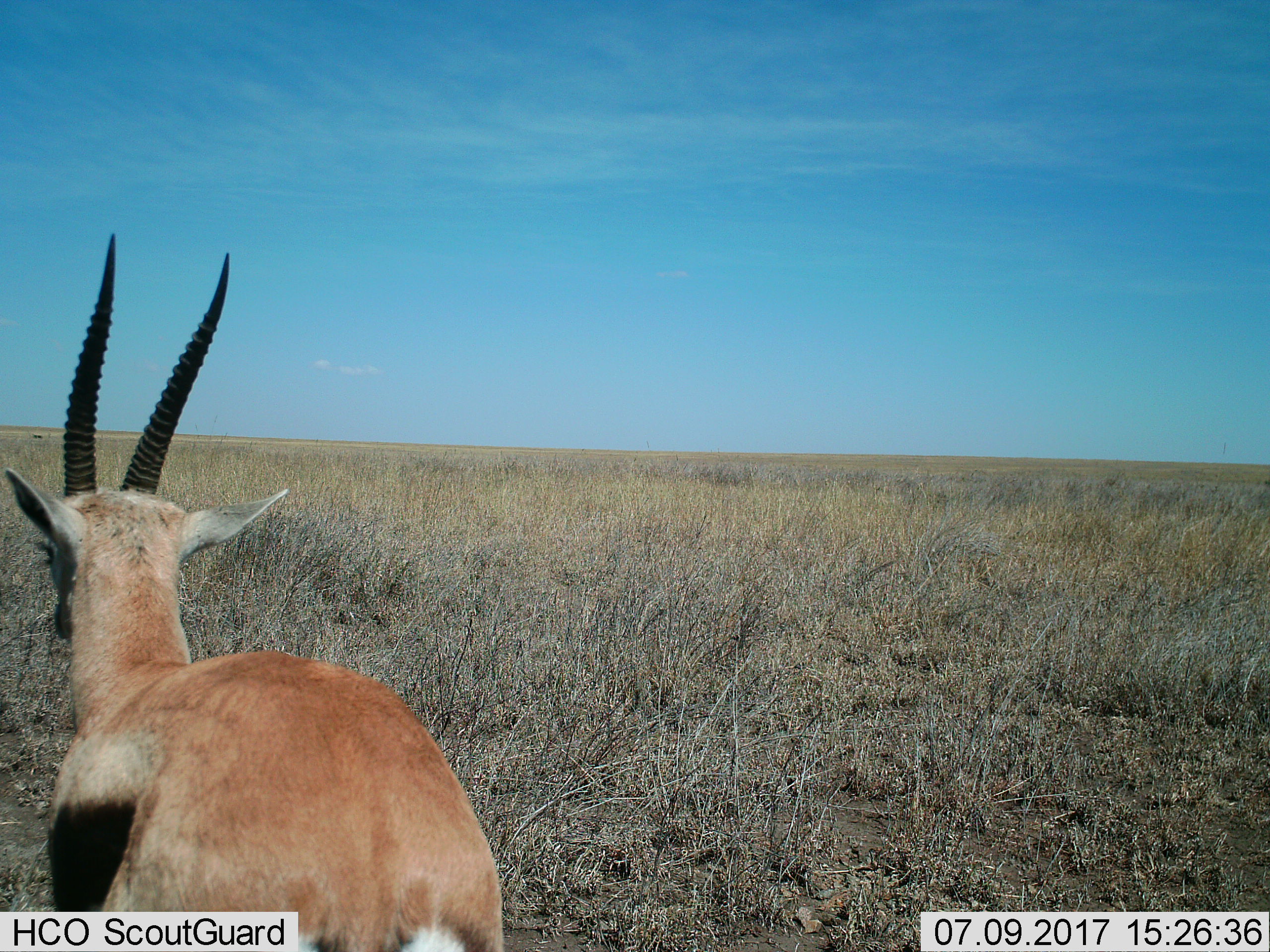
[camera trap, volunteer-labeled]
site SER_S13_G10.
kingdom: Animalia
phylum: Chordata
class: Mammalia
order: Artiodactyla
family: Bovidae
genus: Eudorcas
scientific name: Eudorcas thomsonii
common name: thomson's gazelle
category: gazellethomsons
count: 1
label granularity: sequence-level